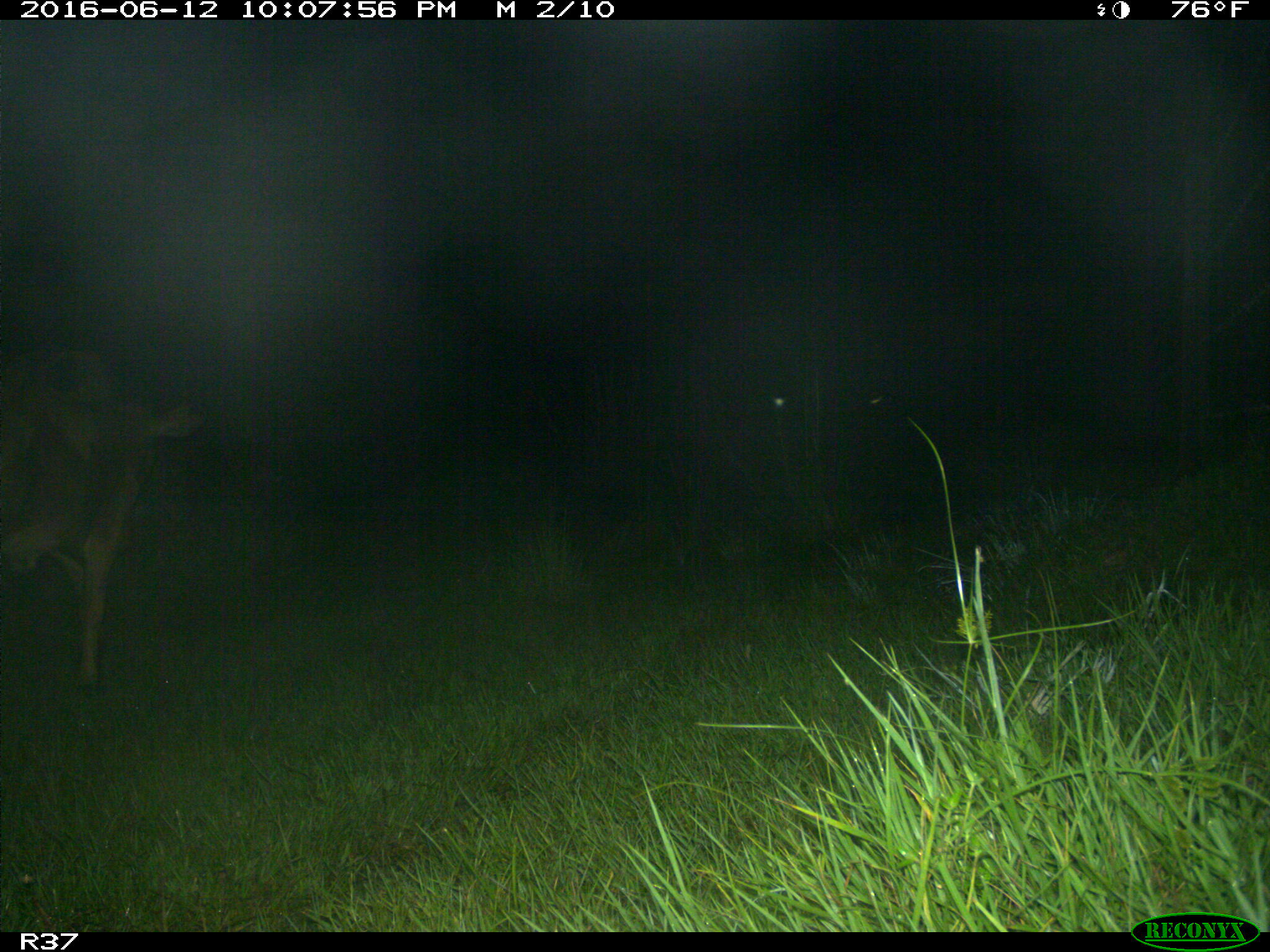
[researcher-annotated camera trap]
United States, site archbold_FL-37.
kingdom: Animalia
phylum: Chordata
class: Mammalia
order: Artiodactyla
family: Bovidae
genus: Bos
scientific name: Bos taurus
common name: domestic cow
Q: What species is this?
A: Bos taurus (domestic cow).